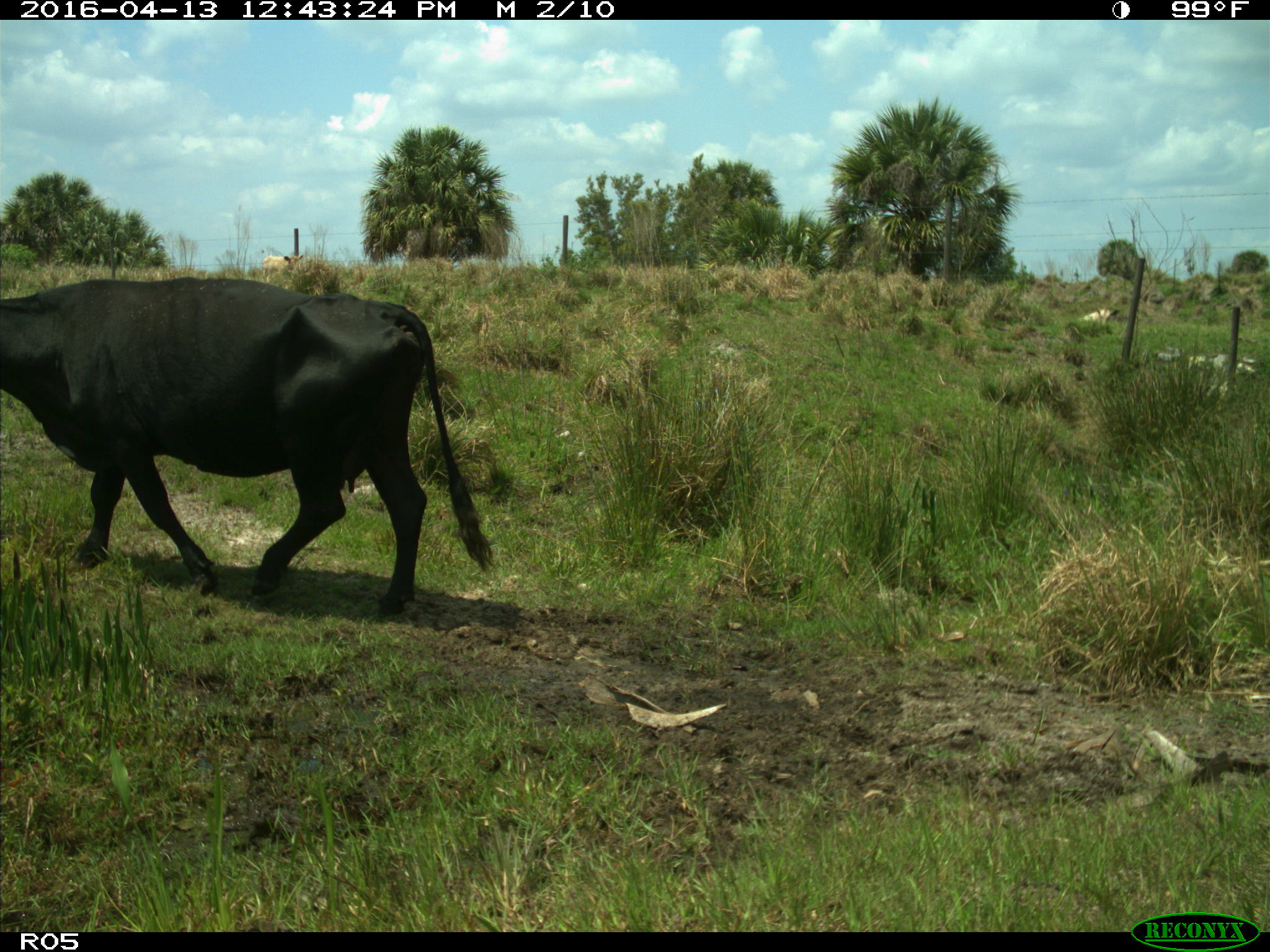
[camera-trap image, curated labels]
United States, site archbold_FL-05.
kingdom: Animalia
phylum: Chordata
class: Mammalia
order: Artiodactyla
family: Bovidae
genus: Bos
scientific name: Bos taurus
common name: domestic cow